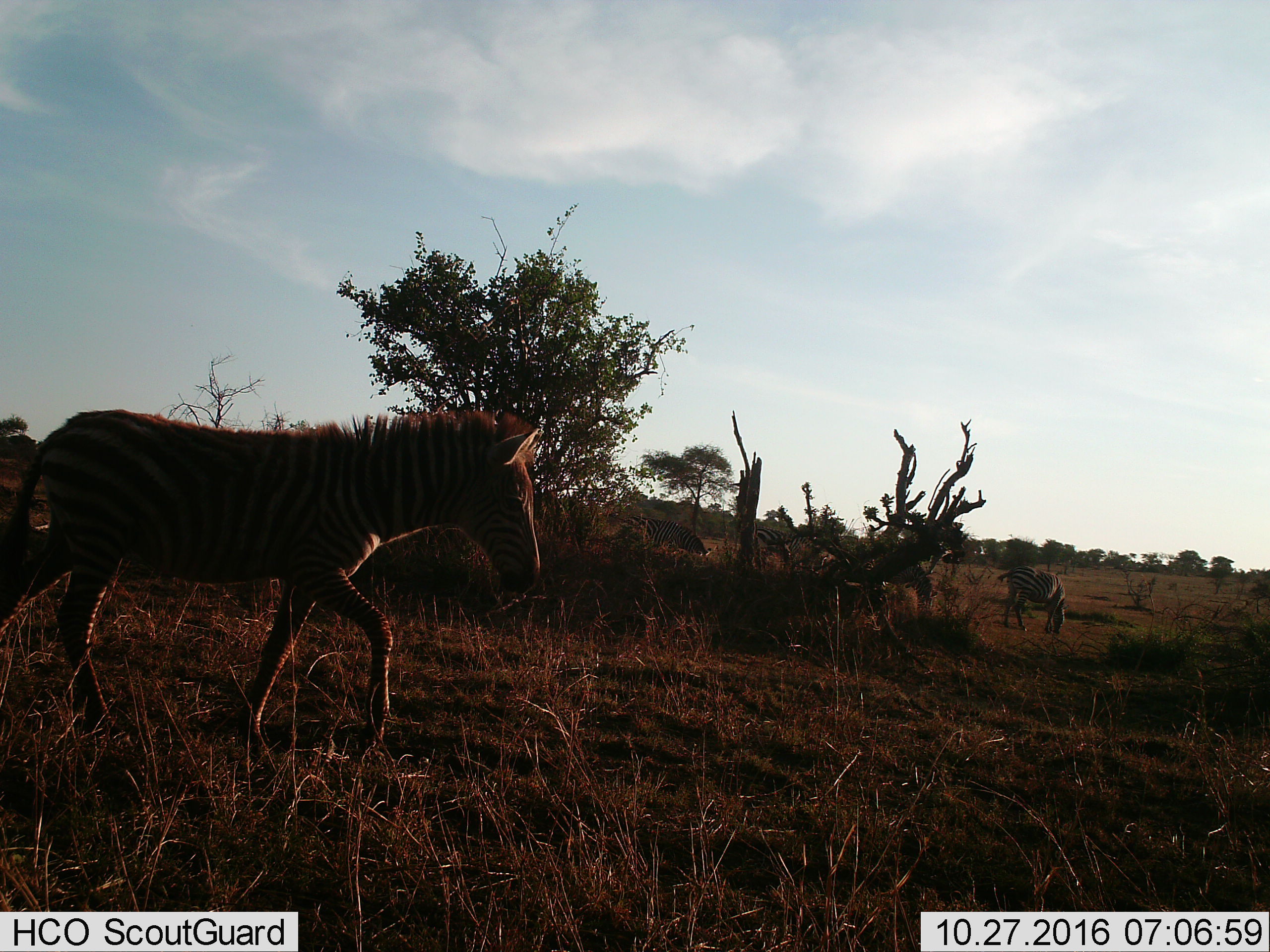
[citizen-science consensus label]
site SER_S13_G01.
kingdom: Animalia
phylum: Chordata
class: Mammalia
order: Perissodactyla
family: Equidae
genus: Equus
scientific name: Equus quagga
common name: plains zebra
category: zebraplains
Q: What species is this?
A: Zebraplains (plains zebra) (Equus quagga).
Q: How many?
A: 4.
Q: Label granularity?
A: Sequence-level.